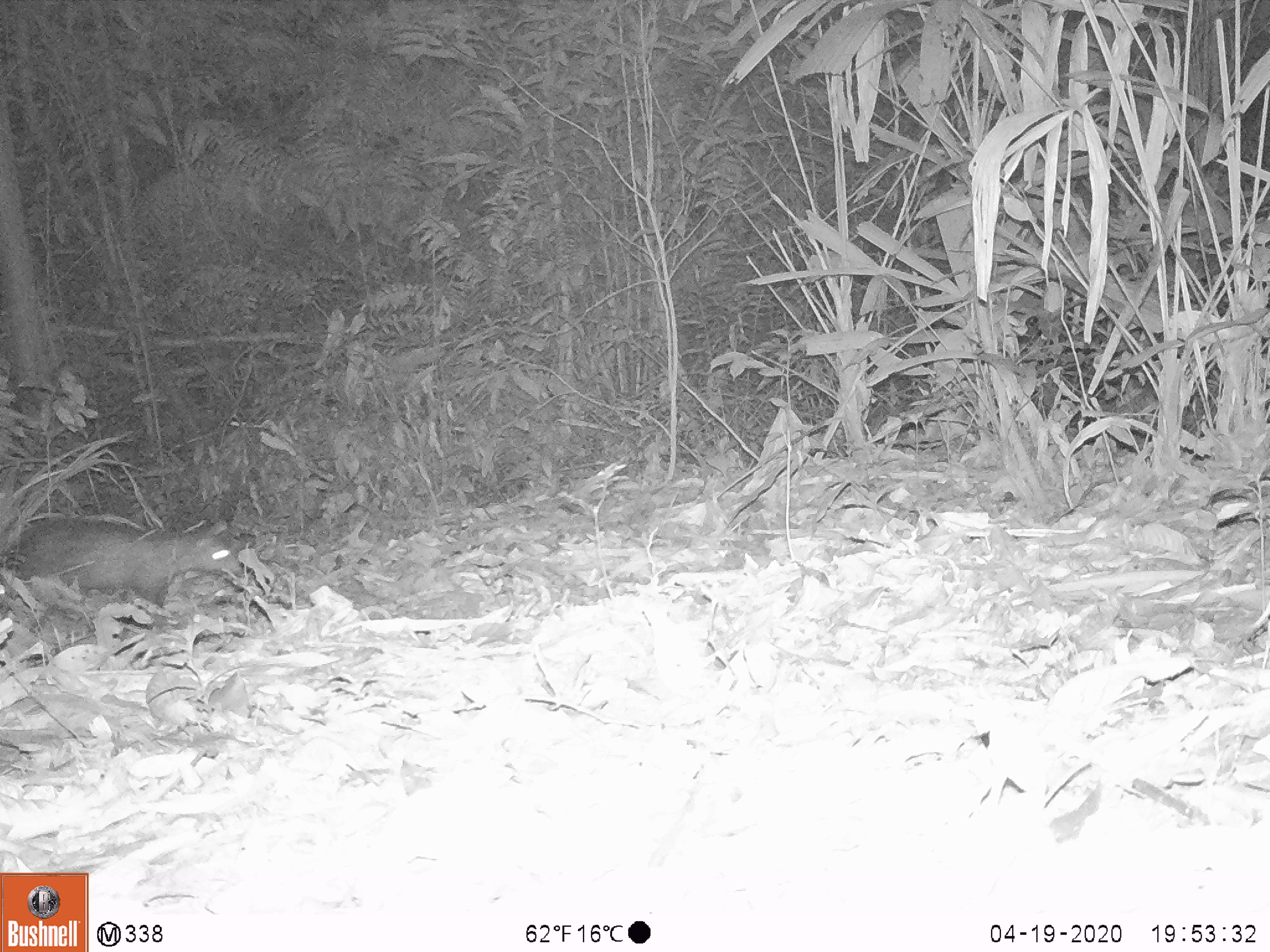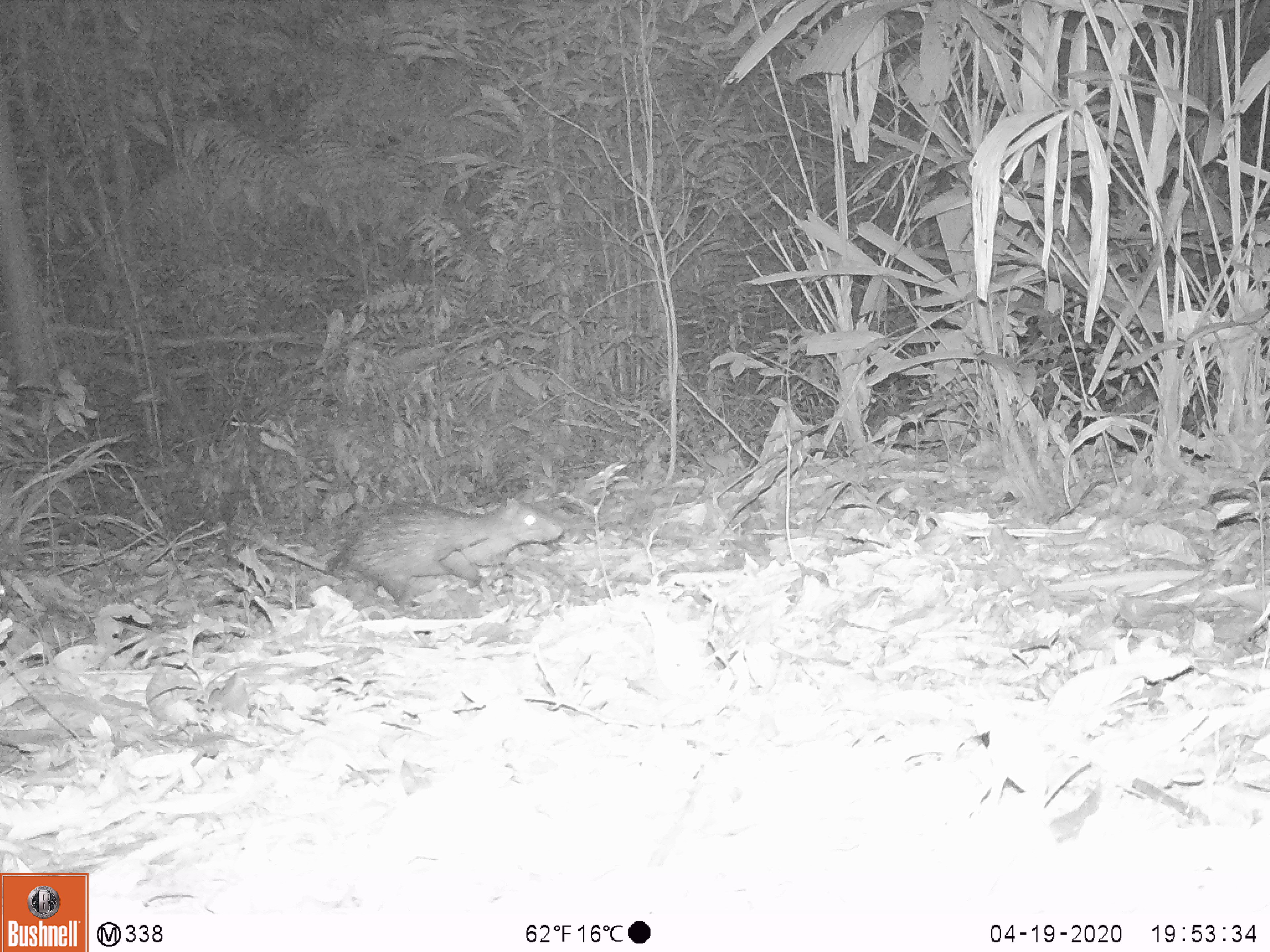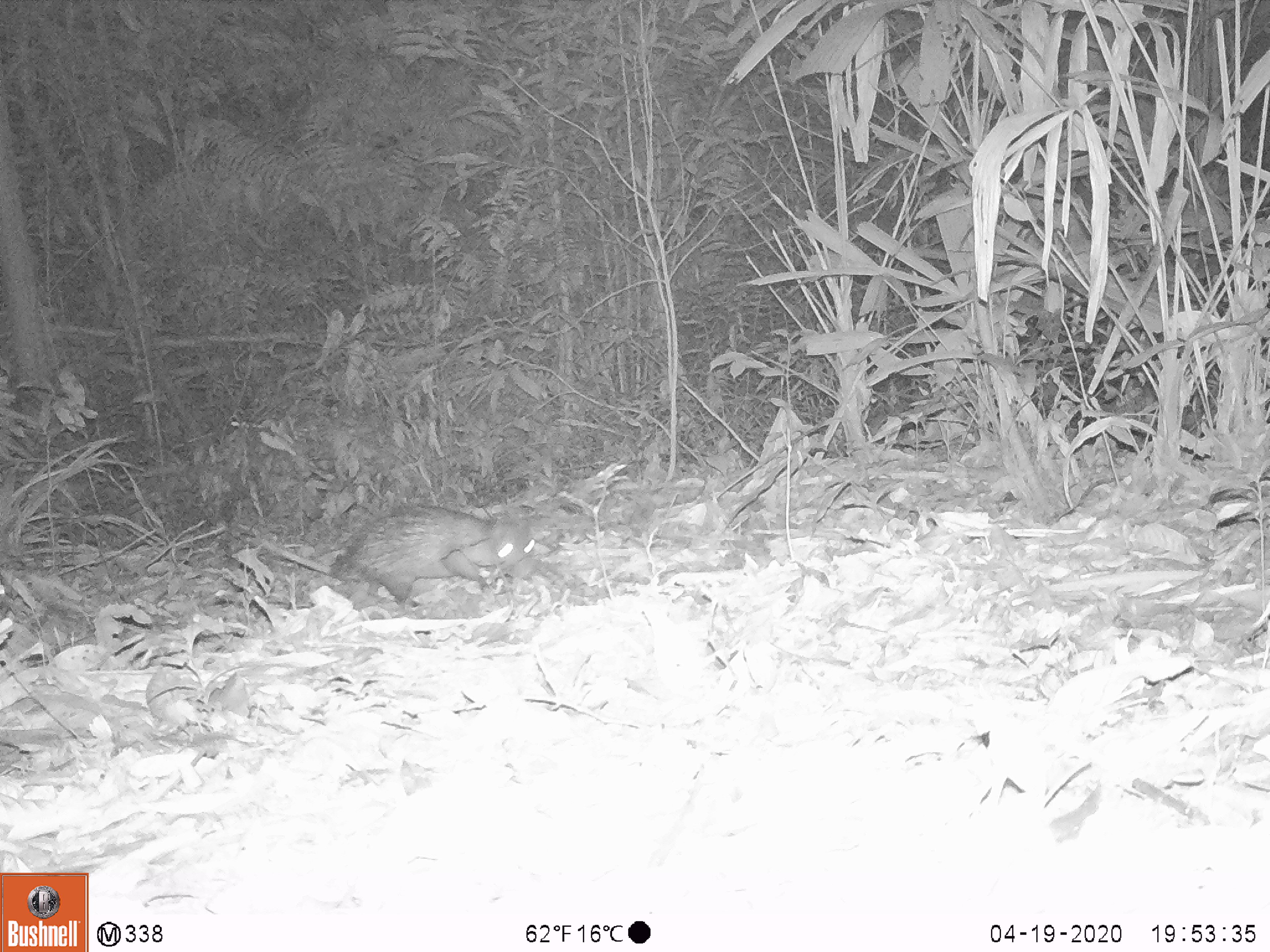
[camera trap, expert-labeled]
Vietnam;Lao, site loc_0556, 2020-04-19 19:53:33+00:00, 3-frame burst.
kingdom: Animalia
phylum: Chordata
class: Mammalia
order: Rodentia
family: Hystricidae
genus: Atherurus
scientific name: Atherurus macrourus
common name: asiatic brush-tailed porcupine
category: asiatic brush tailed porcupine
Asiatic brush tailed porcupine (asiatic brush-tailed porcupine) (Atherurus macrourus). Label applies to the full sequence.